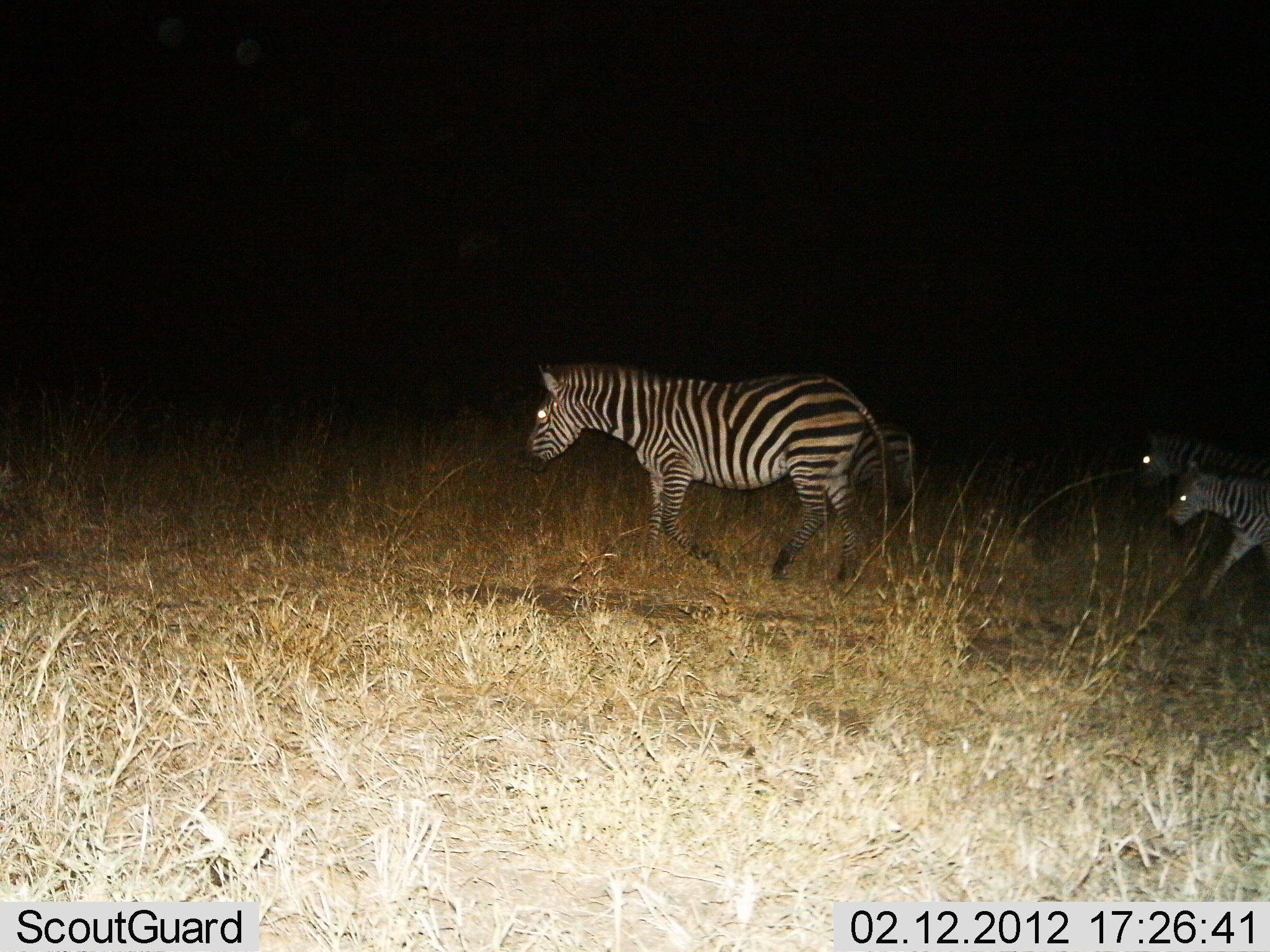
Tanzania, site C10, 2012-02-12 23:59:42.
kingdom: Animalia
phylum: Chordata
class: Mammalia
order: Perissodactyla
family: Equidae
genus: Equus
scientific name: Equus quagga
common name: plains zebra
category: zebra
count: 4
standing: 10%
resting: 0%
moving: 93%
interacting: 0%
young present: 80%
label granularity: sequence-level